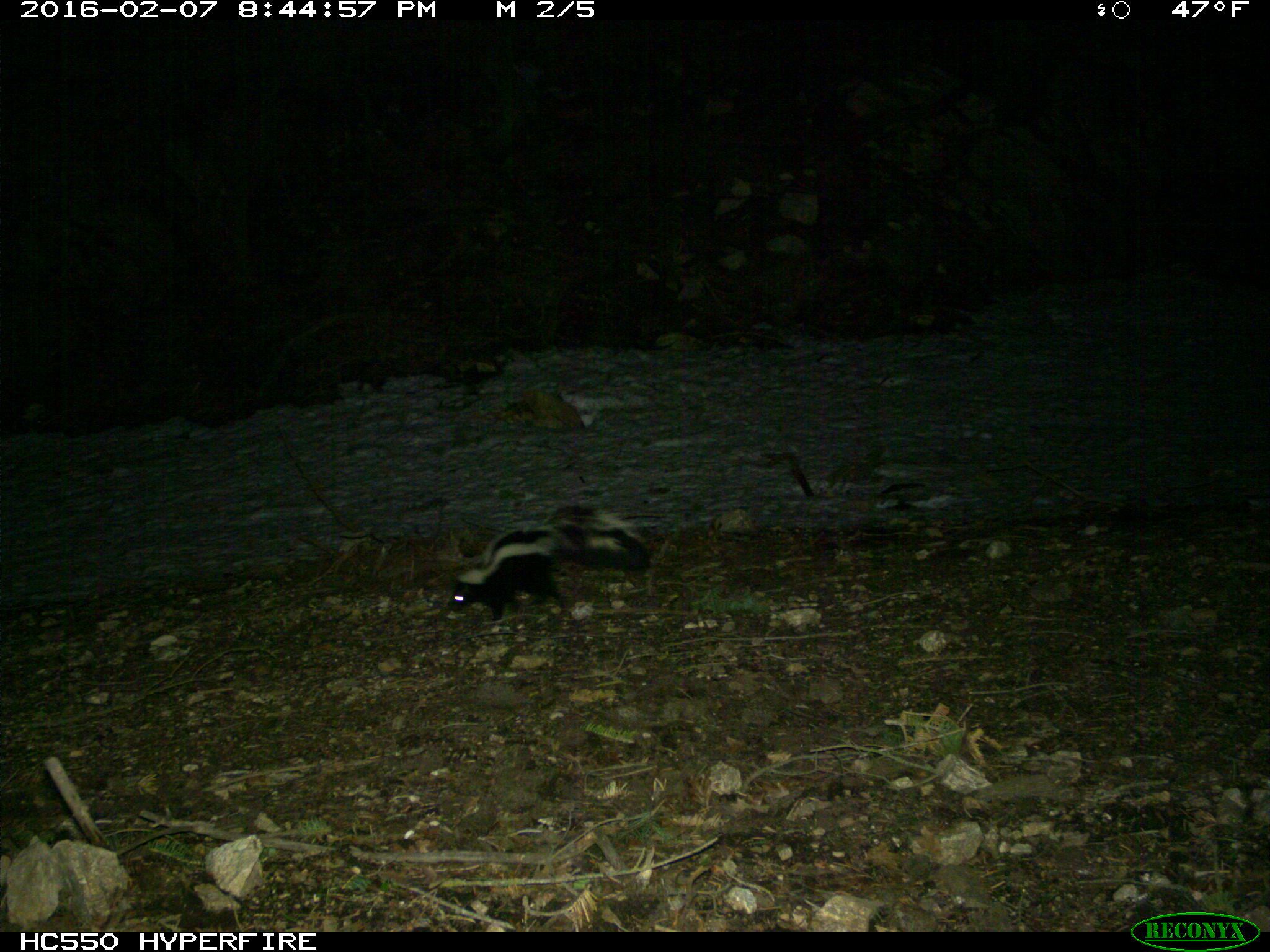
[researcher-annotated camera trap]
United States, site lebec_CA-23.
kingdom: Animalia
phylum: Chordata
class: Mammalia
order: Carnivora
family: Mephitidae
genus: Mephitis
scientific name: Mephitis mephitis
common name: striped skunk